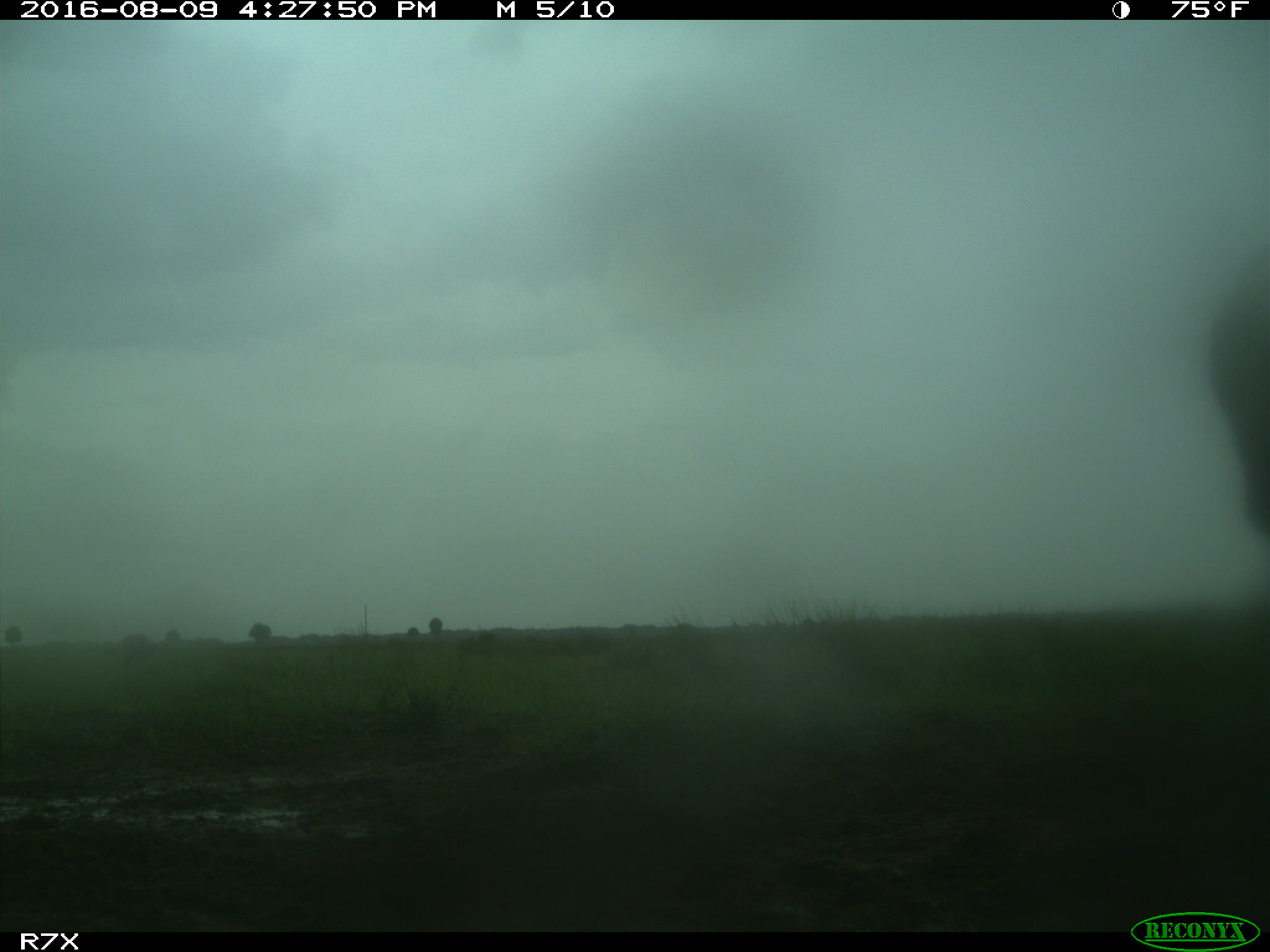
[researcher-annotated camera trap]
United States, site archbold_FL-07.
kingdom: Animalia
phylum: Chordata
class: Mammalia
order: Artiodactyla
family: Bovidae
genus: Bos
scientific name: Bos taurus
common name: domestic cow